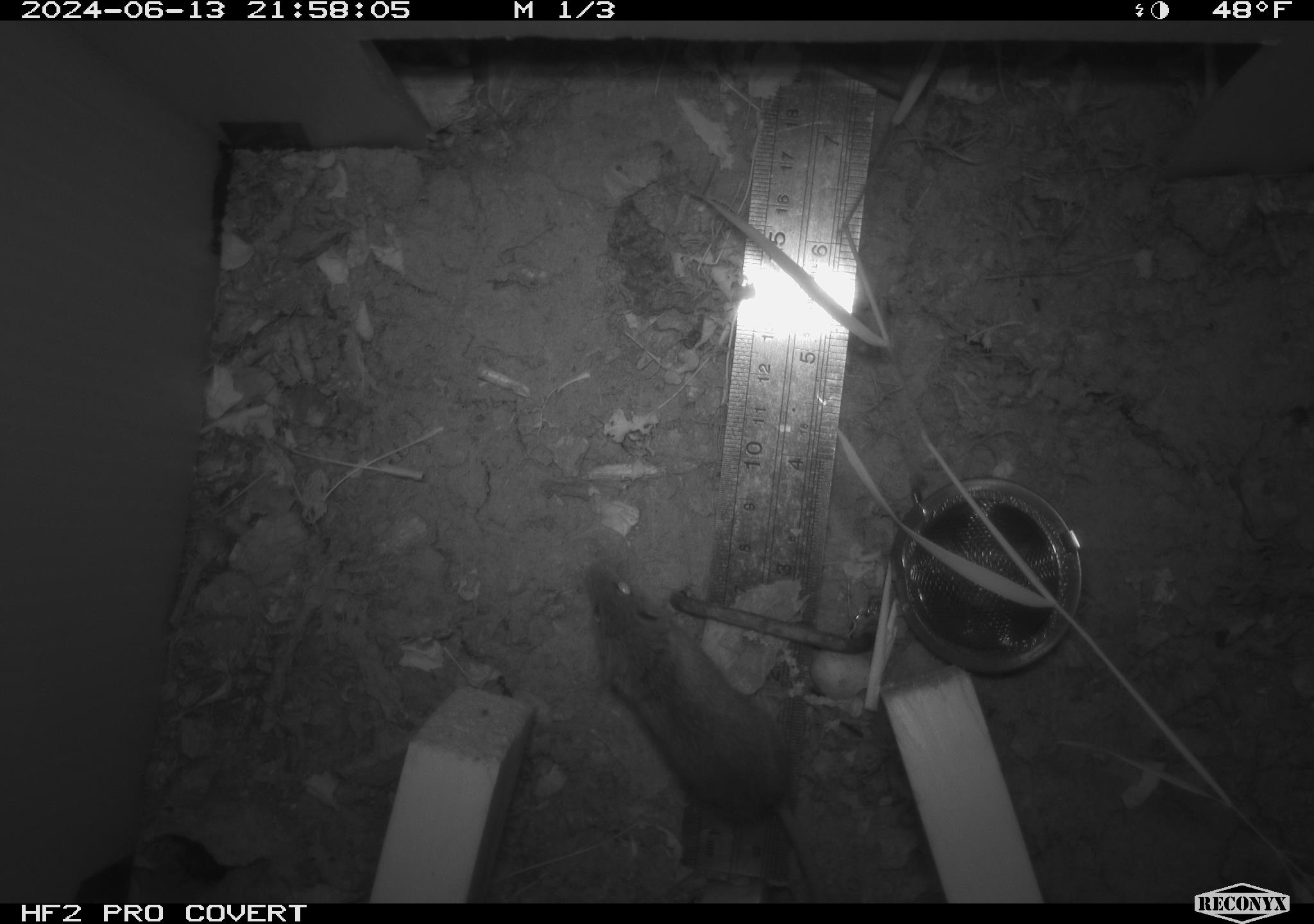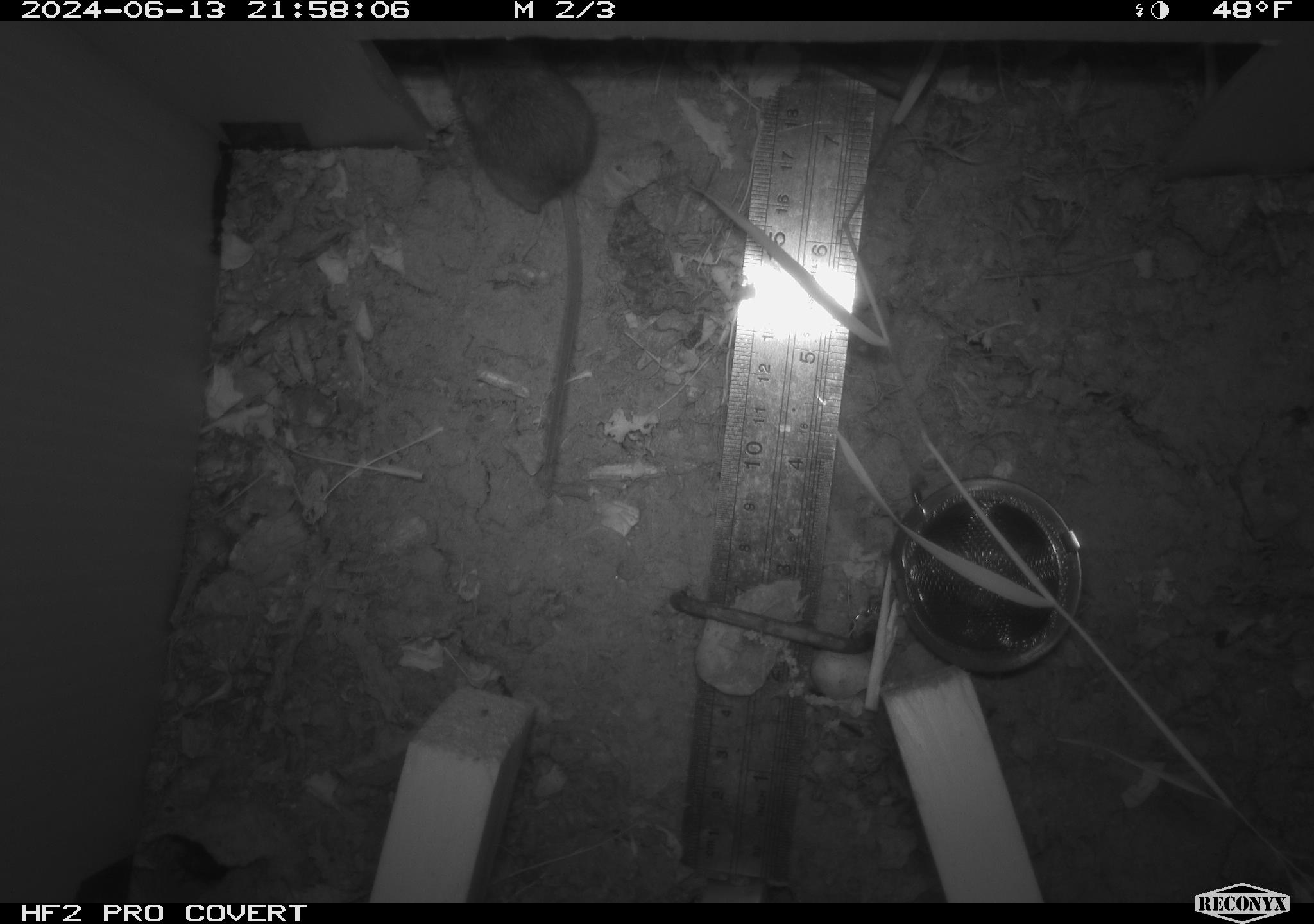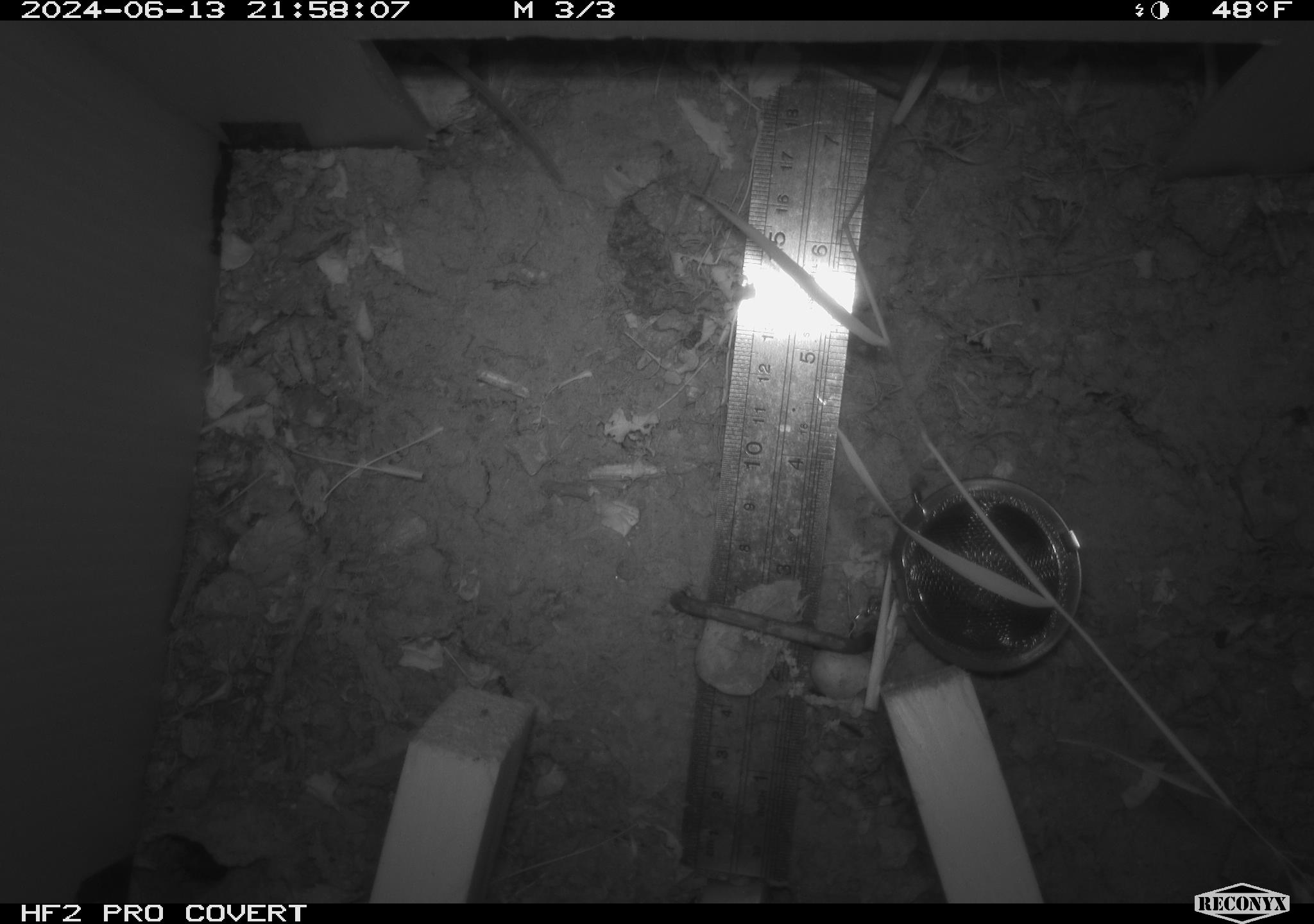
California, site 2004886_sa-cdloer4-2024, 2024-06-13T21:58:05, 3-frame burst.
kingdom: Animalia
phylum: Chordata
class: Mammalia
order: Rodentia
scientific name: Rodentia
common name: rodent